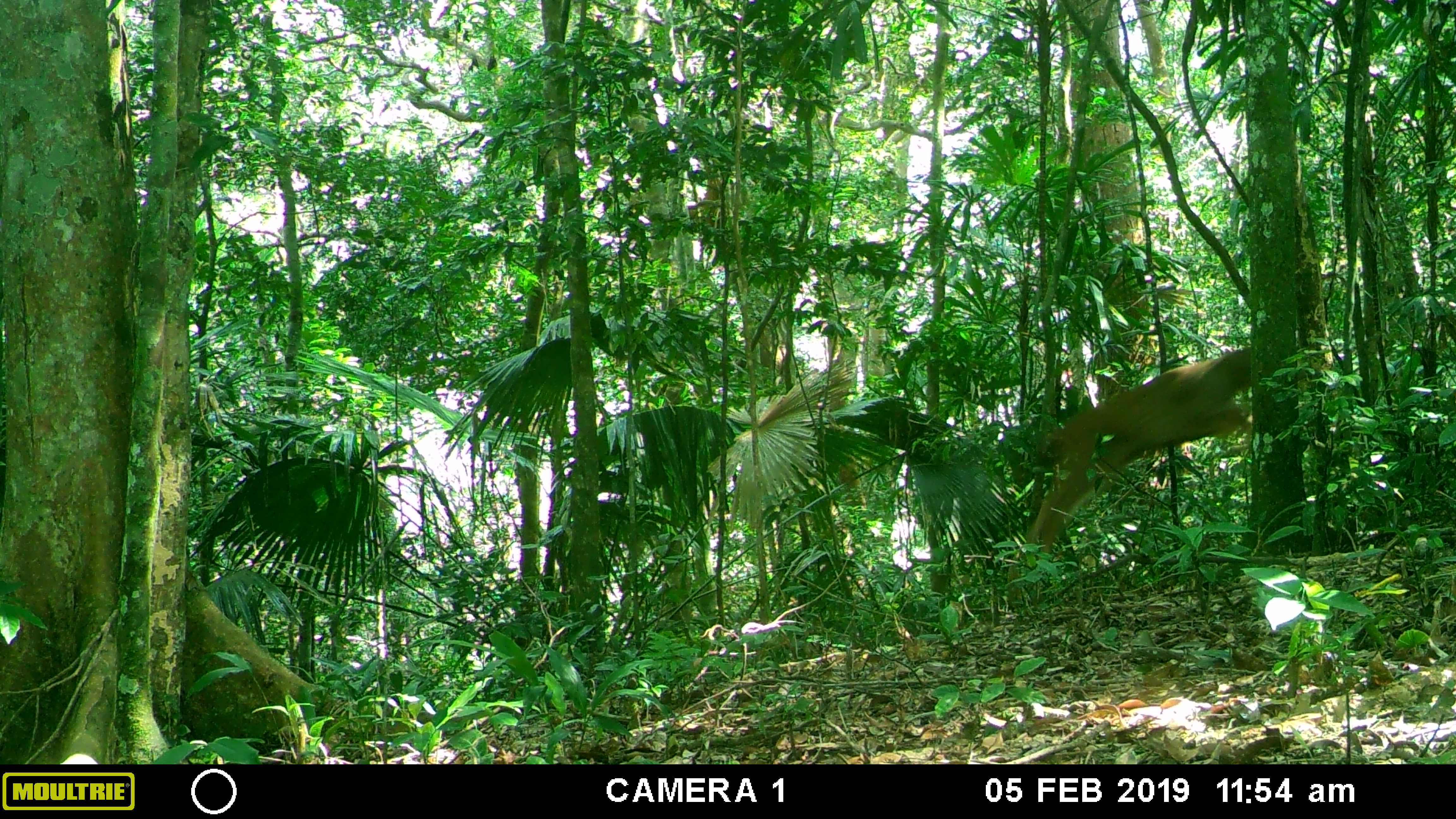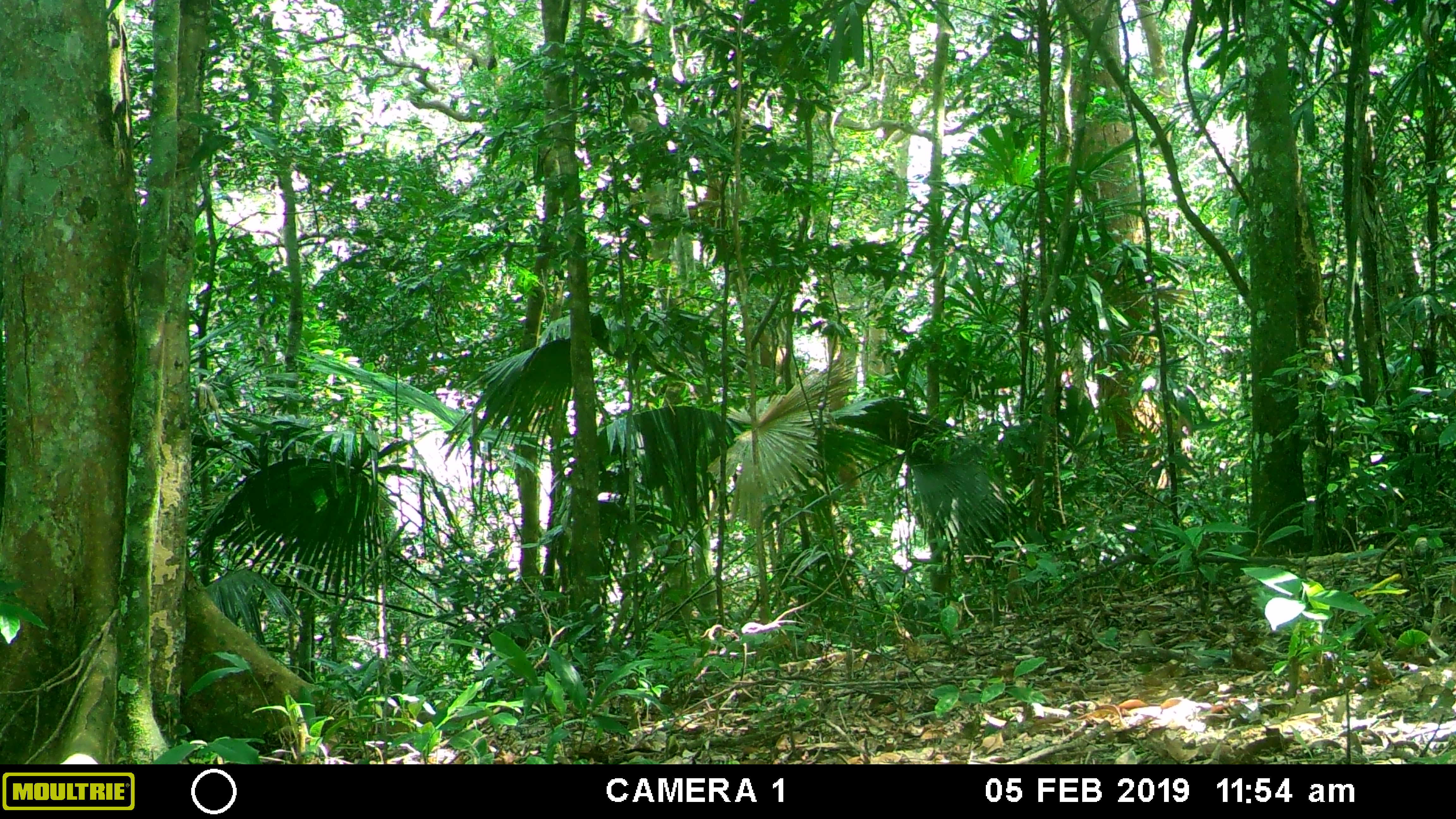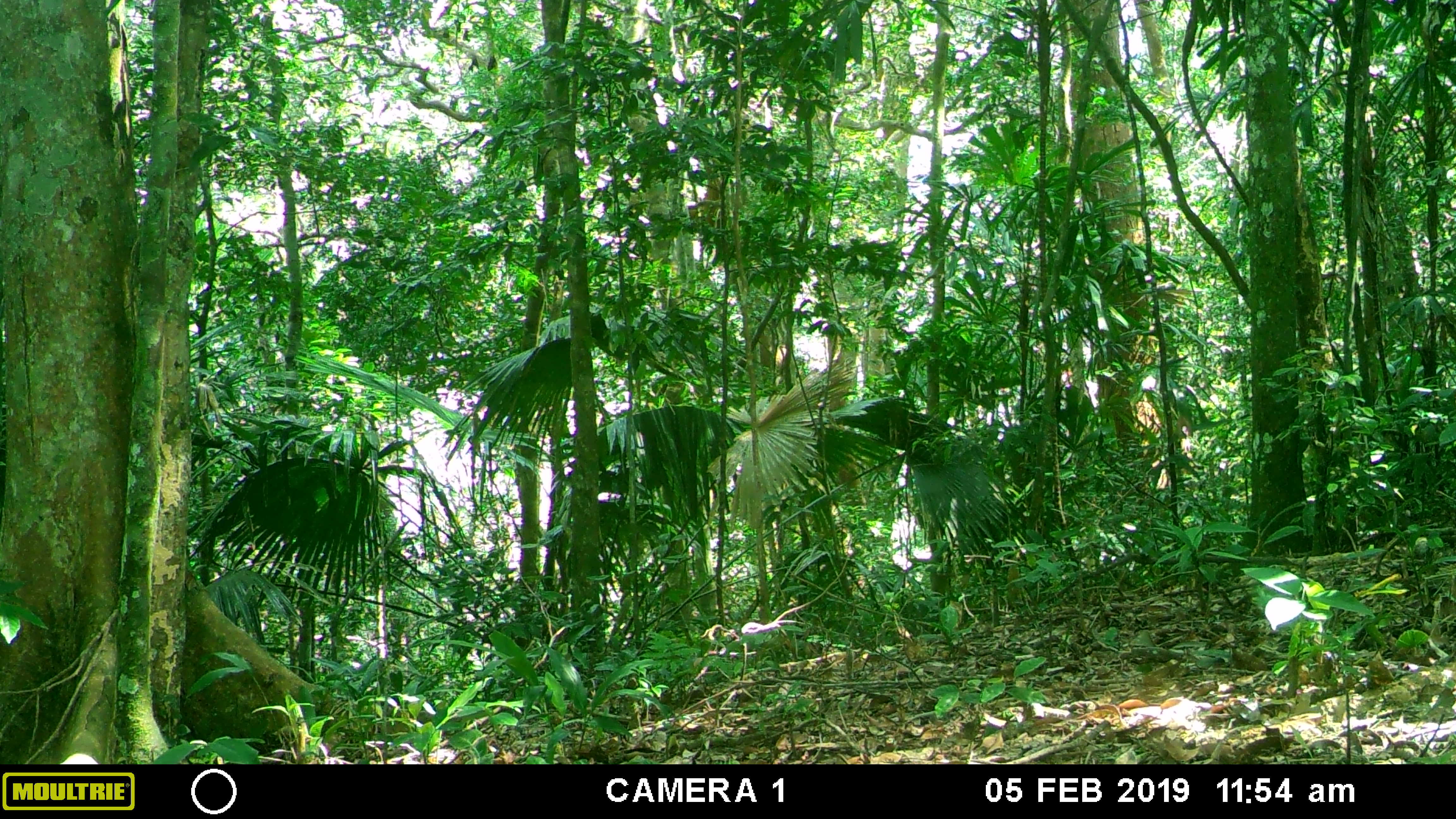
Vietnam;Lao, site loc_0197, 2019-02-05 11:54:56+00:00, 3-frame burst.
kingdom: Animalia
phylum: Chordata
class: Mammalia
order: Artiodactyla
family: Cervidae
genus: Rusa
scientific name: Rusa unicolor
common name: sambar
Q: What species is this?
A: Sambar (Rusa unicolor).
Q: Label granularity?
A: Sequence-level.